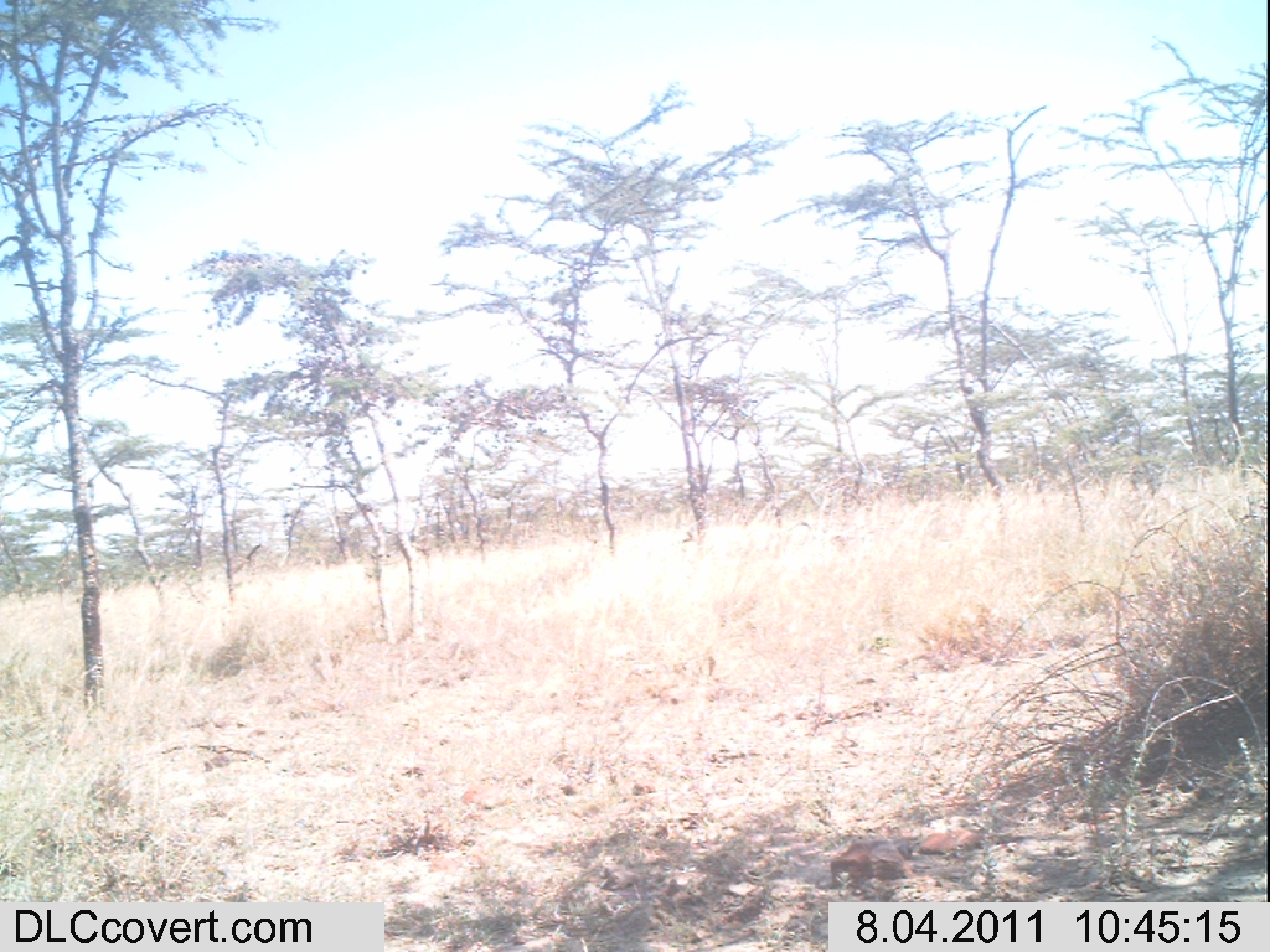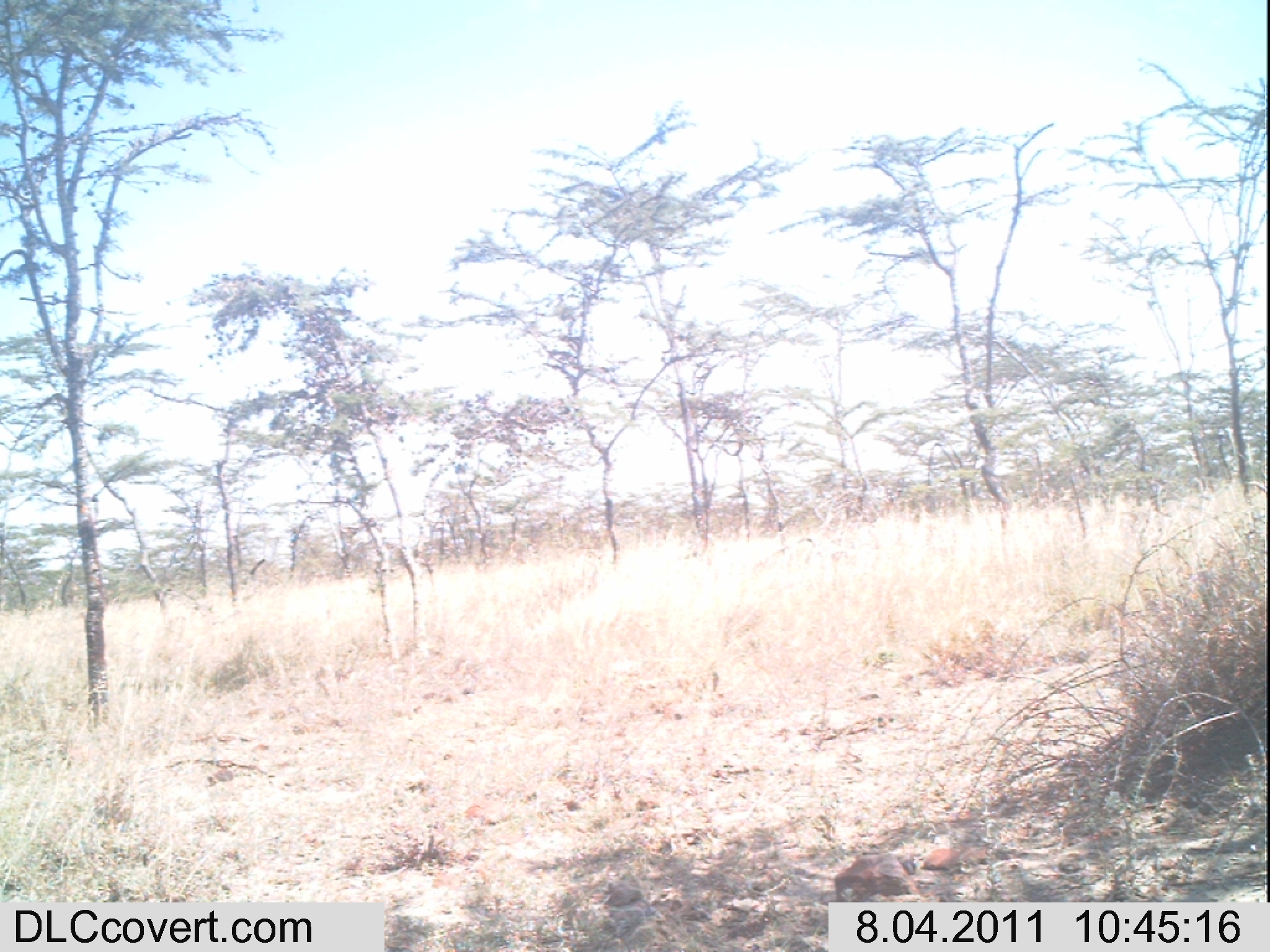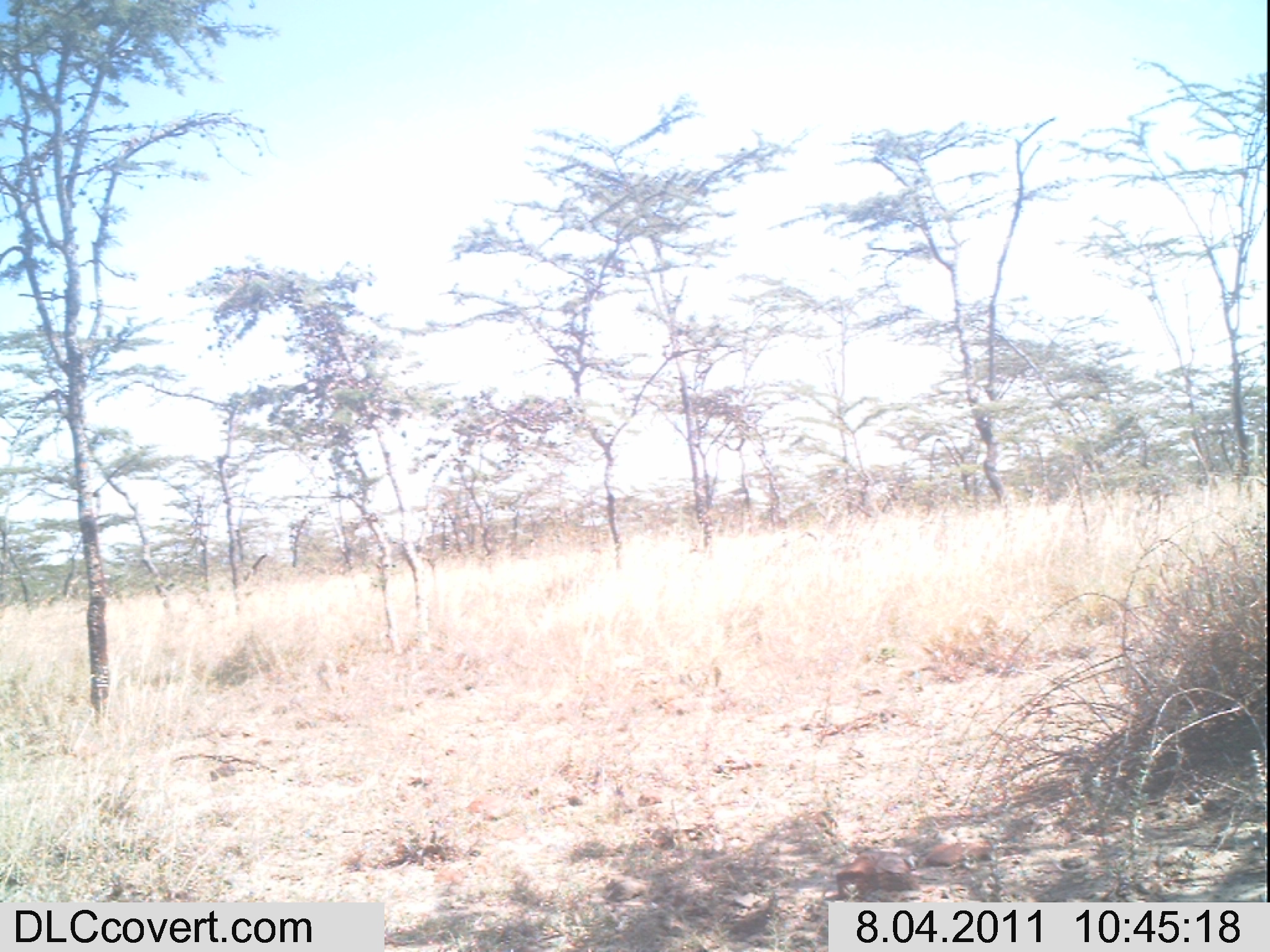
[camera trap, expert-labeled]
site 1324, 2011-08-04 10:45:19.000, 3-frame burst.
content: no animal present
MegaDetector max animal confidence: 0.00